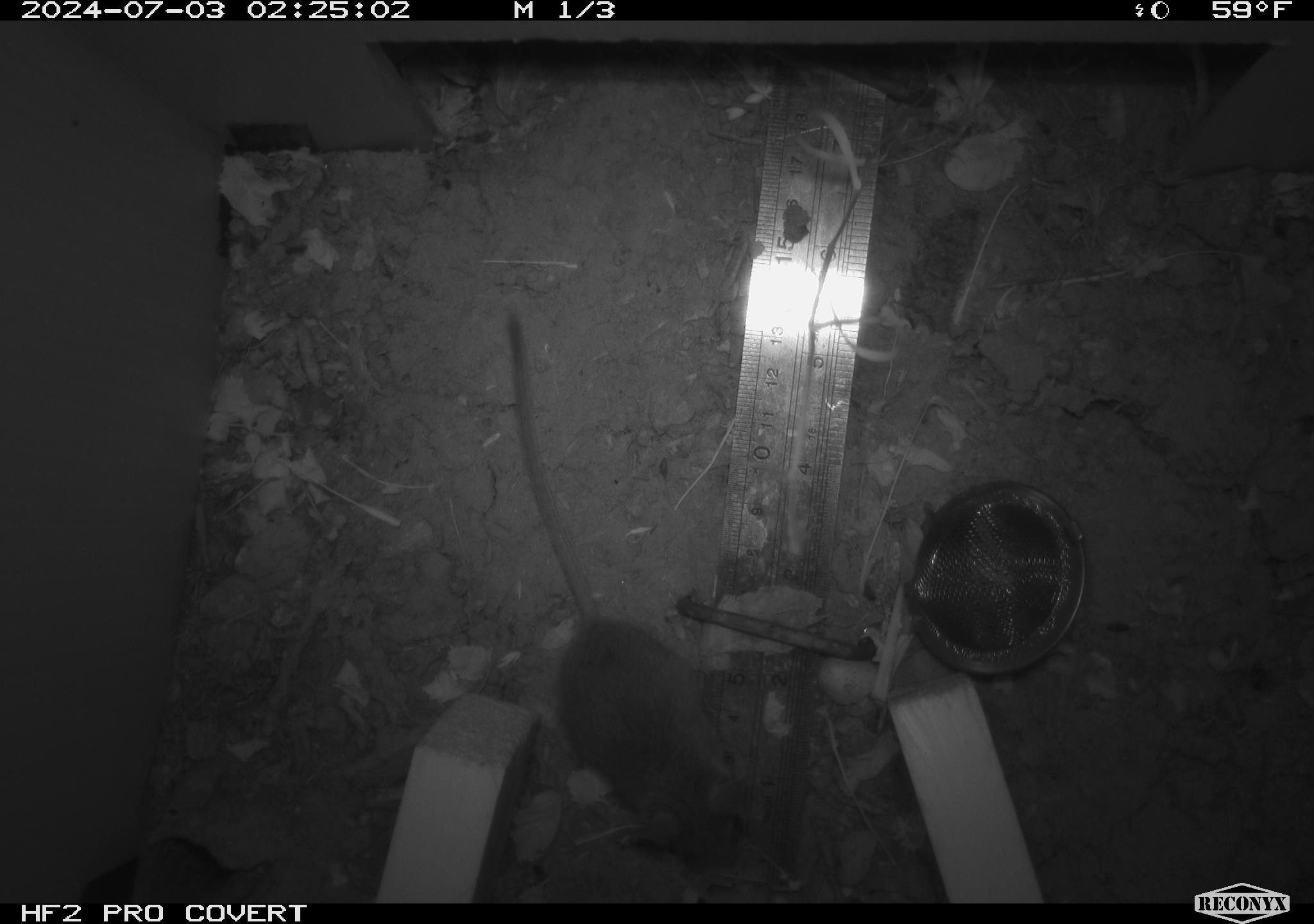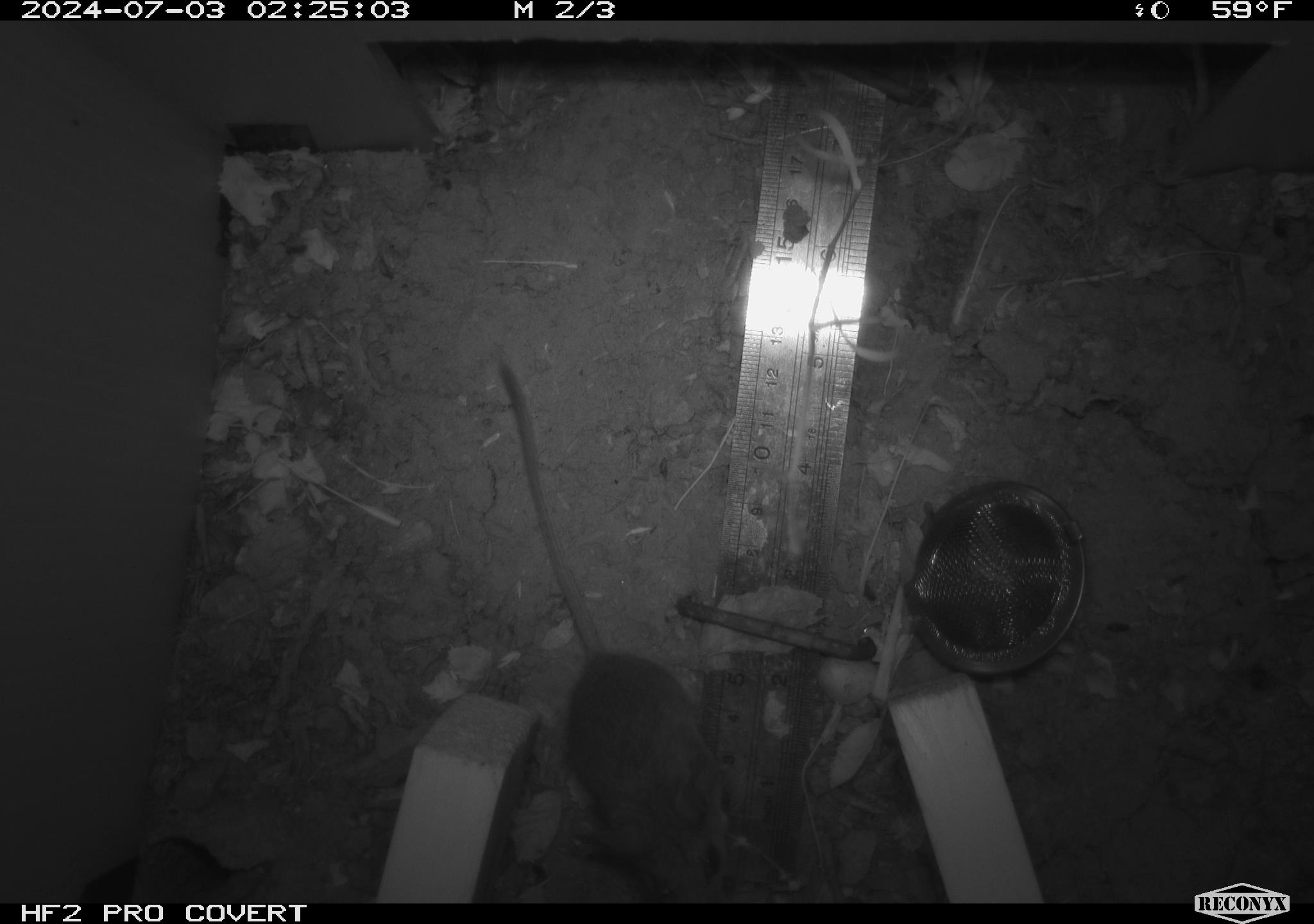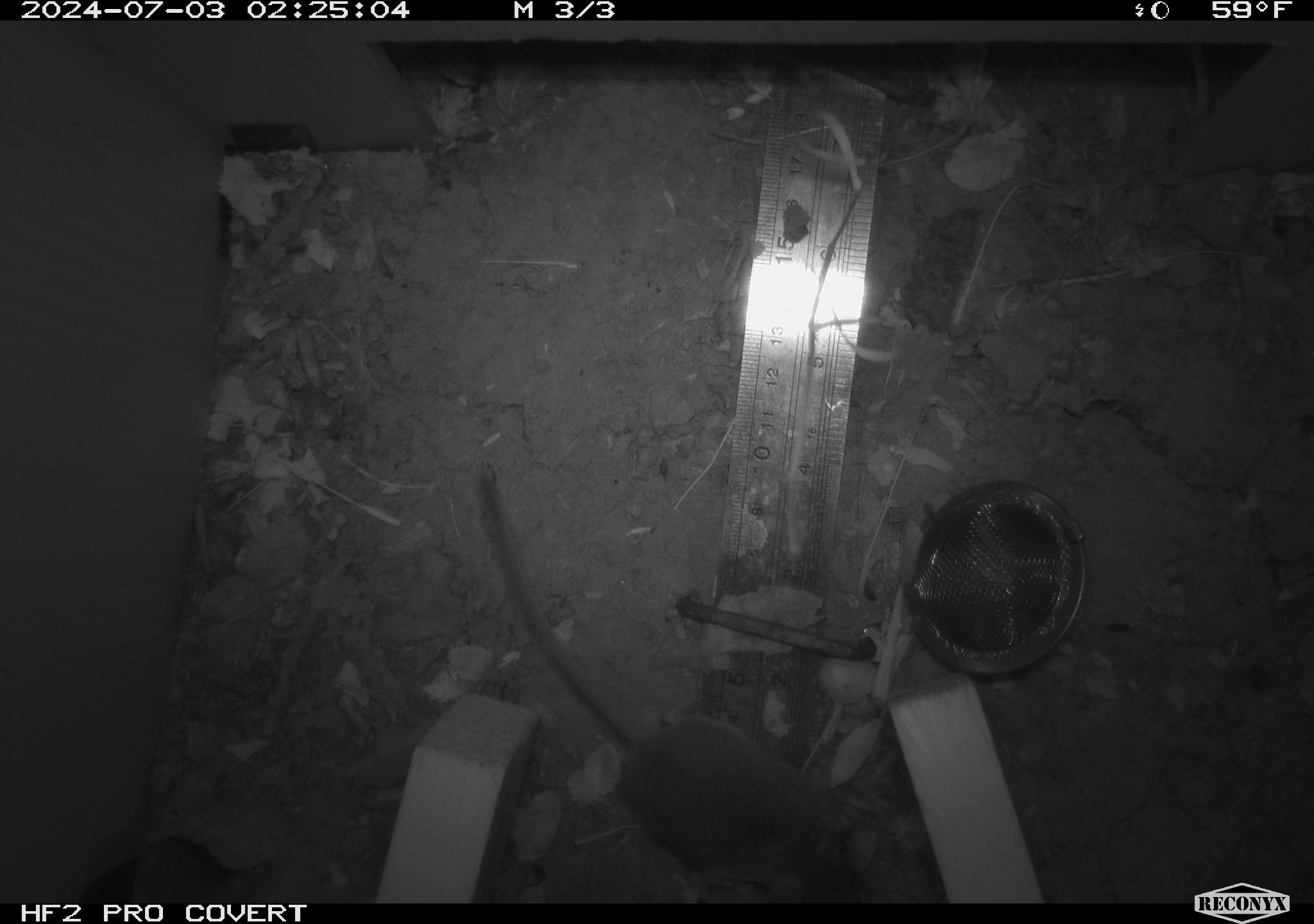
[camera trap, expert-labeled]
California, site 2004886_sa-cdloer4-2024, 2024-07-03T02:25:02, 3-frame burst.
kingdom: Animalia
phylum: Chordata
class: Mammalia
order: Rodentia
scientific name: Rodentia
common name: rodent